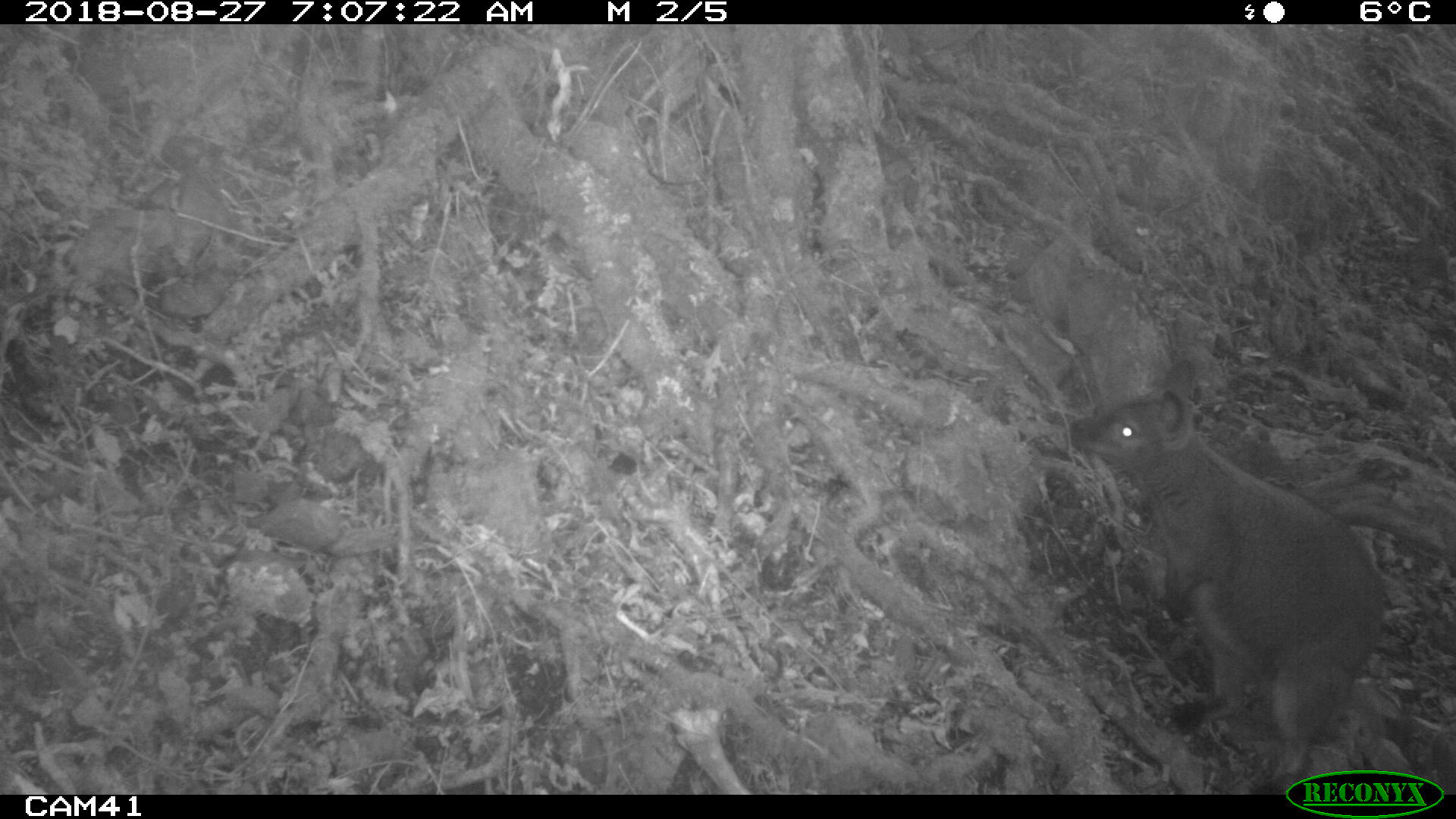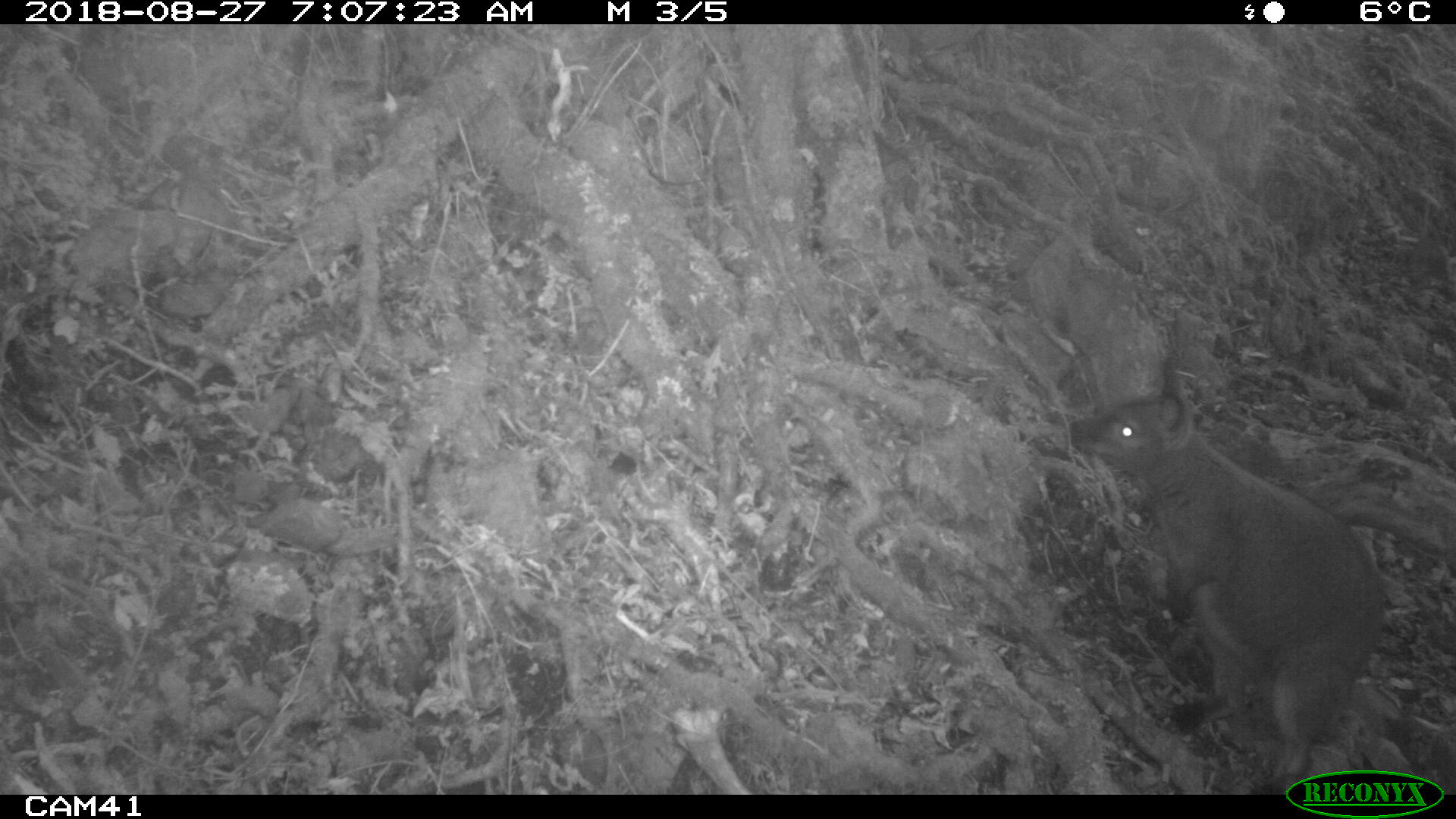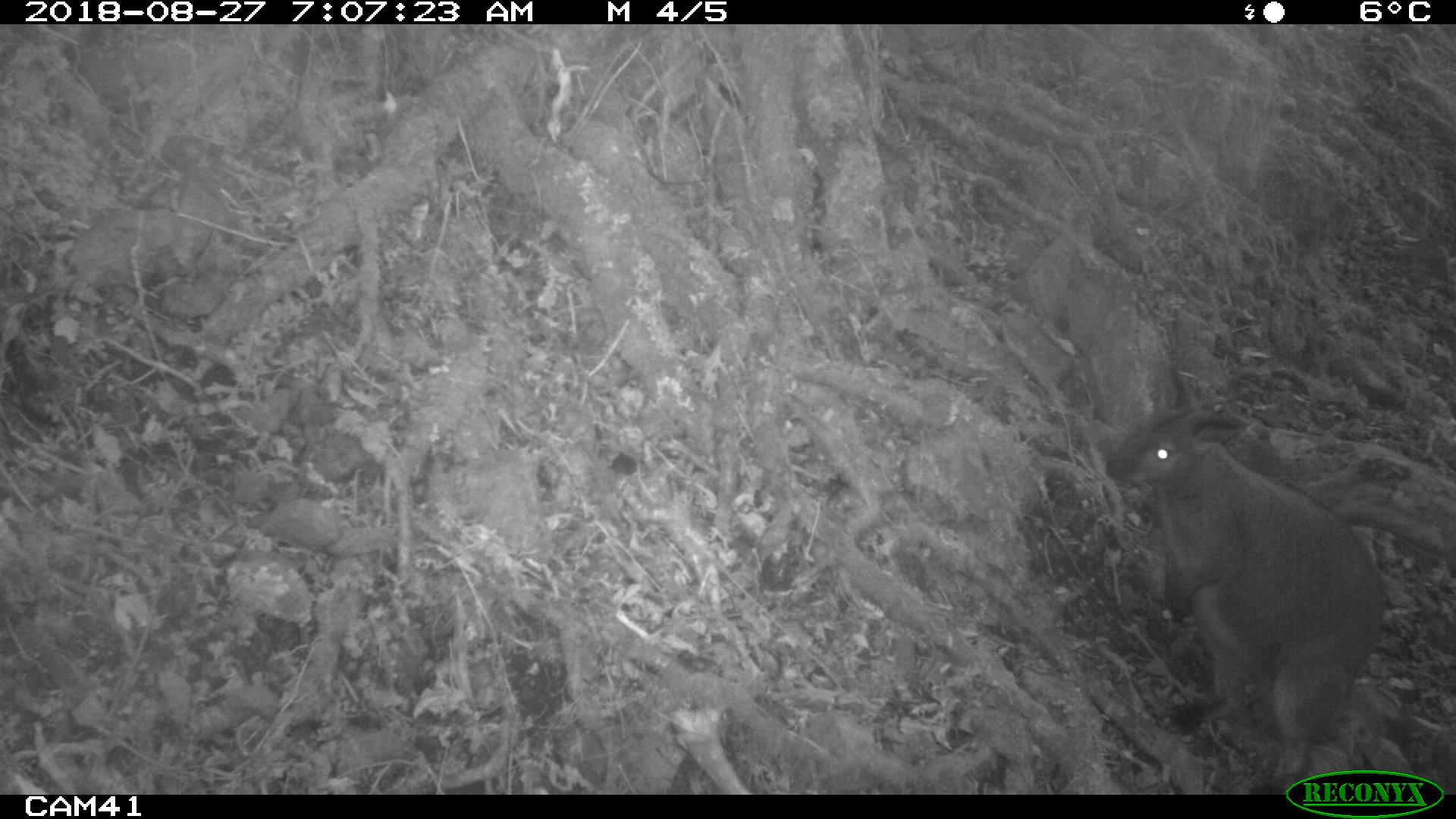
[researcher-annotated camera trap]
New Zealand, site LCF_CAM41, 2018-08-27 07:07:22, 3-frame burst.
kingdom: Animalia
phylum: Chordata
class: Mammalia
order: Diprotodontia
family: Macropodidae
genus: Notamacropus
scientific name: Notamacropus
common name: wallaby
Wallaby (Notamacropus).